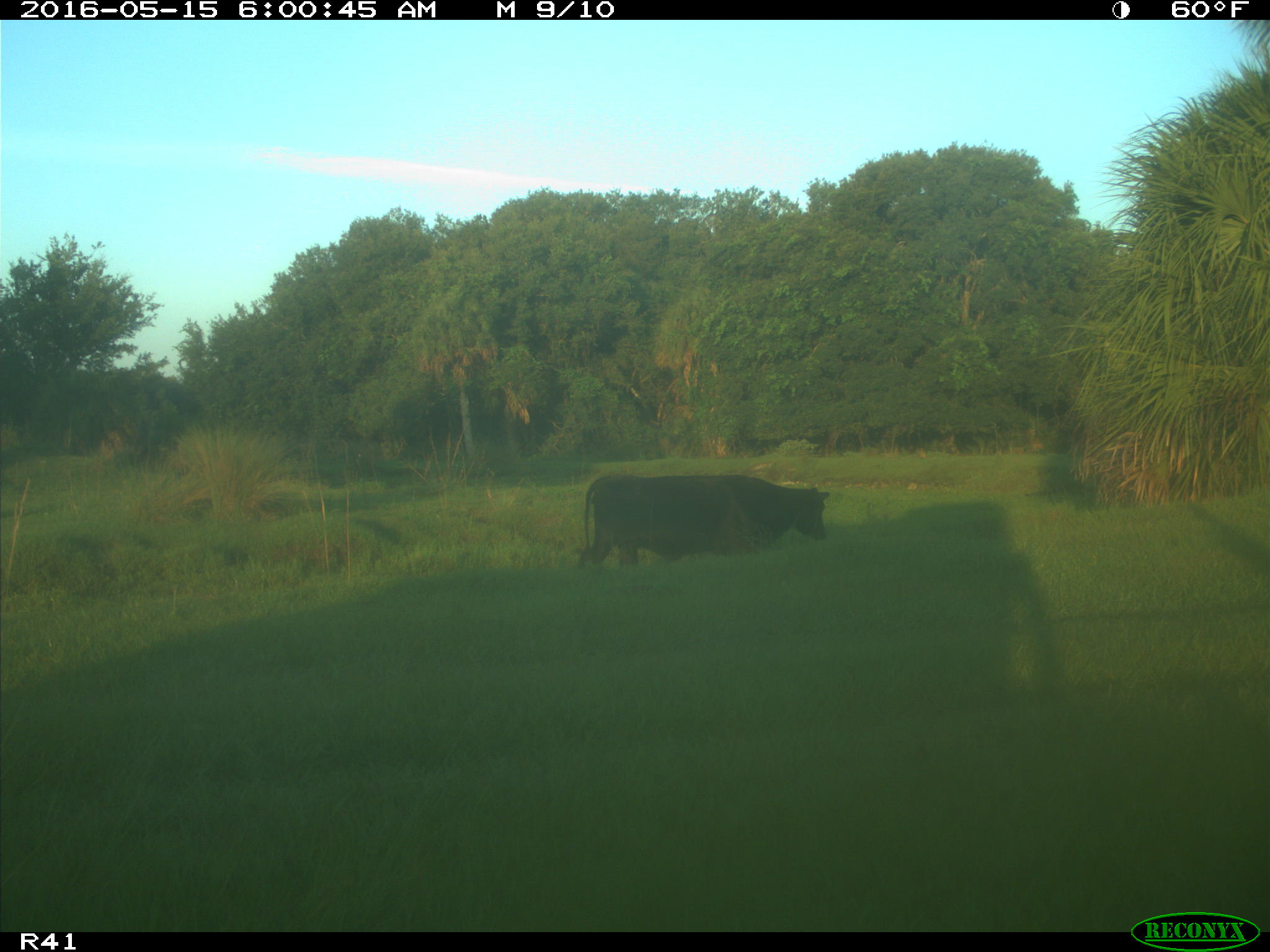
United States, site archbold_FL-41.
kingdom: Animalia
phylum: Chordata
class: Mammalia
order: Artiodactyla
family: Bovidae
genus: Bos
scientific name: Bos taurus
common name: domestic cow